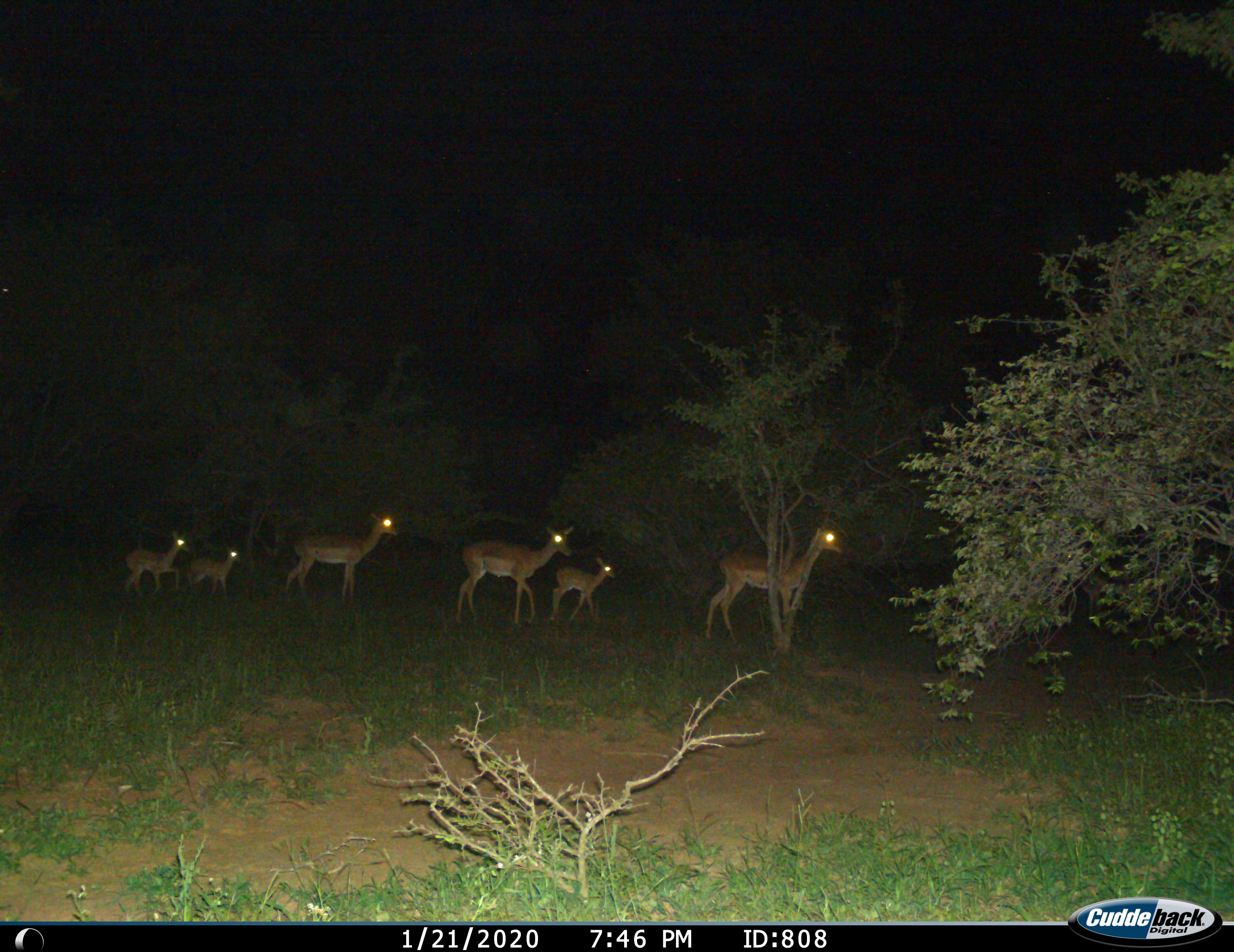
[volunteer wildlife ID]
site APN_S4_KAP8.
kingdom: Animalia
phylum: Chordata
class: Mammalia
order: Artiodactyla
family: Bovidae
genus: Aepyceros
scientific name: Aepyceros melampus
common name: impala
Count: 6.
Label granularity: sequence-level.